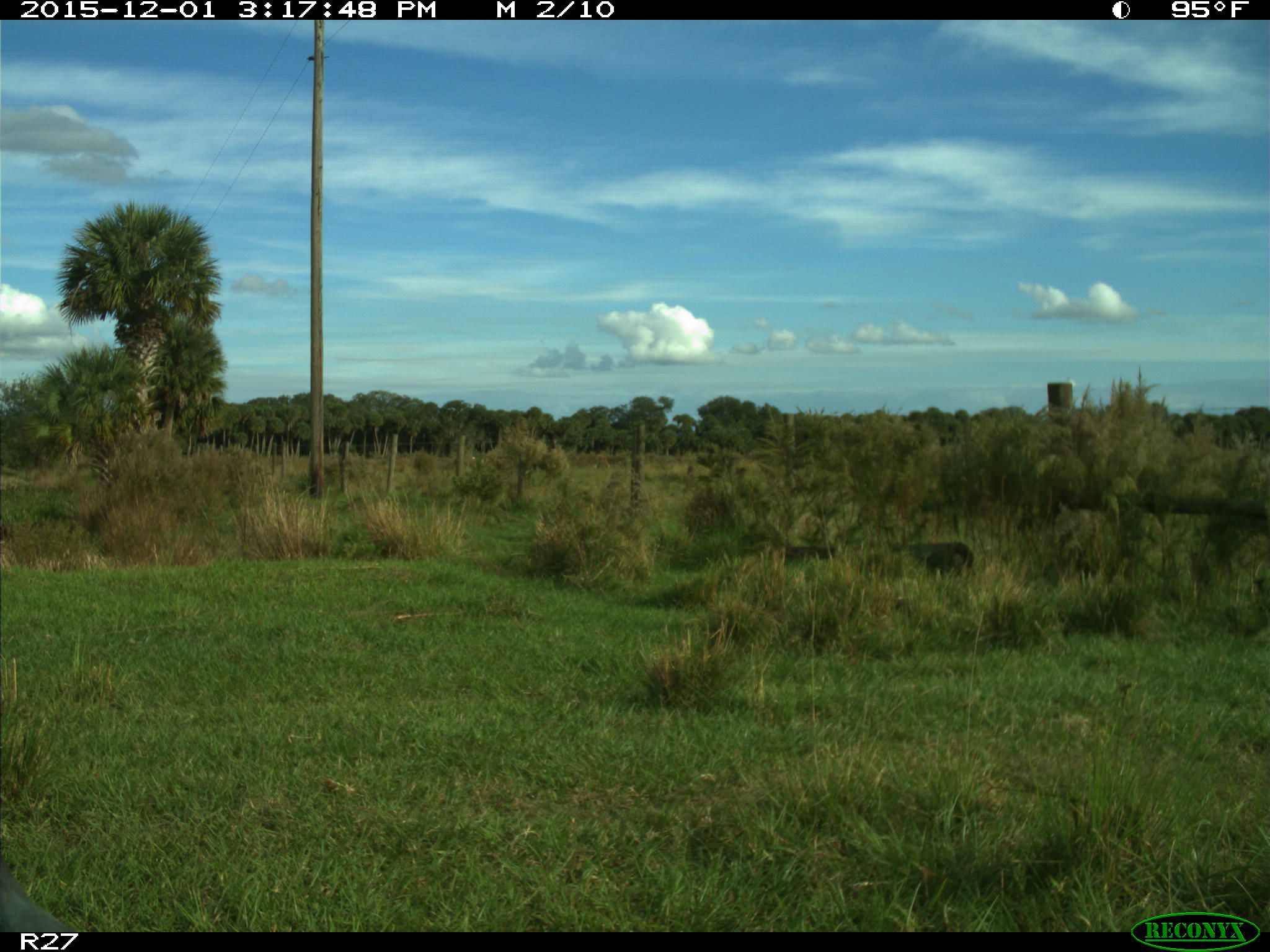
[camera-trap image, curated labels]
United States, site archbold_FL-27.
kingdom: Animalia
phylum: Chordata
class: Aves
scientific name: Aves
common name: birds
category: unidentified bird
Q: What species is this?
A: Unidentified bird (birds) (Aves).